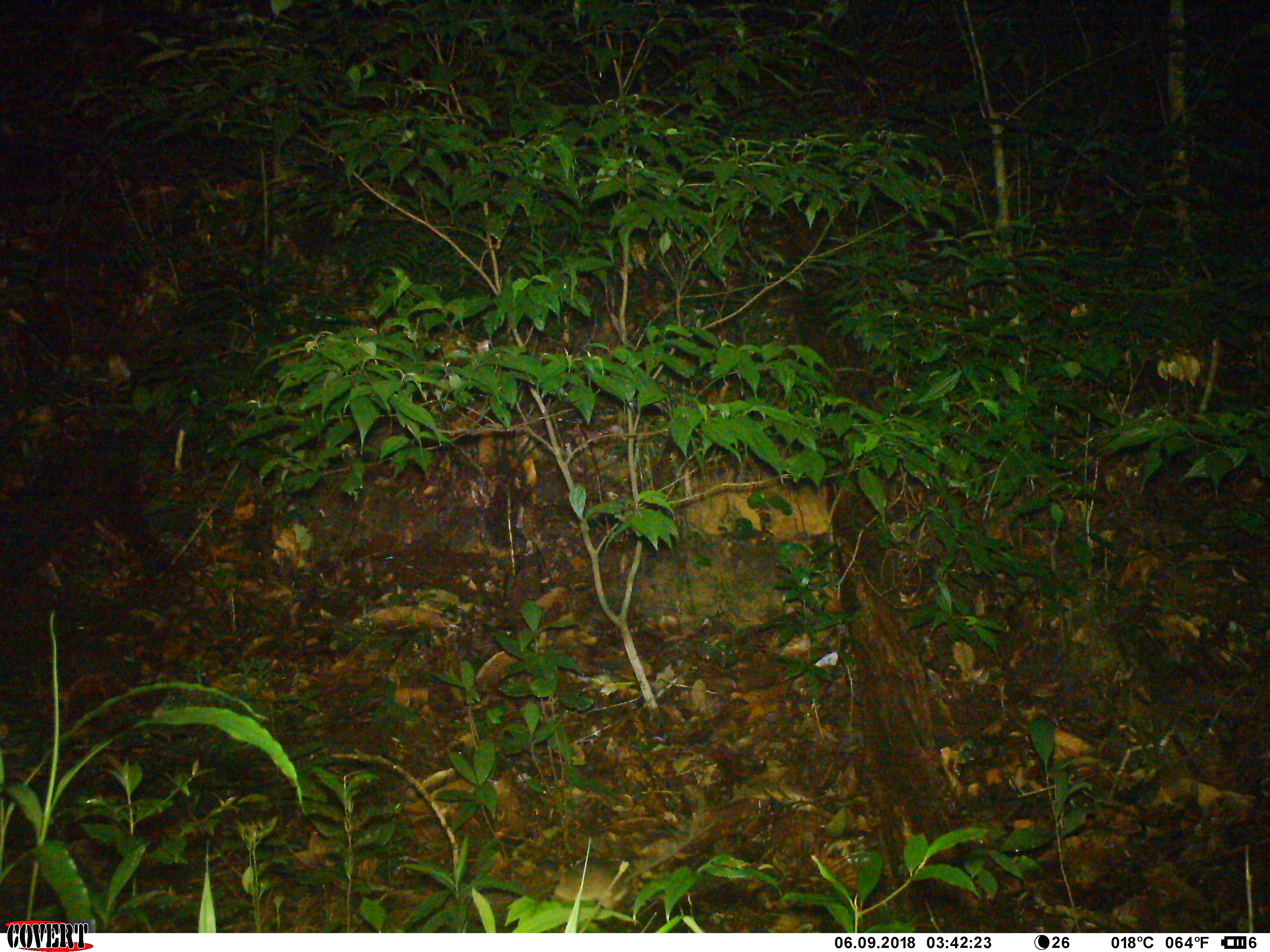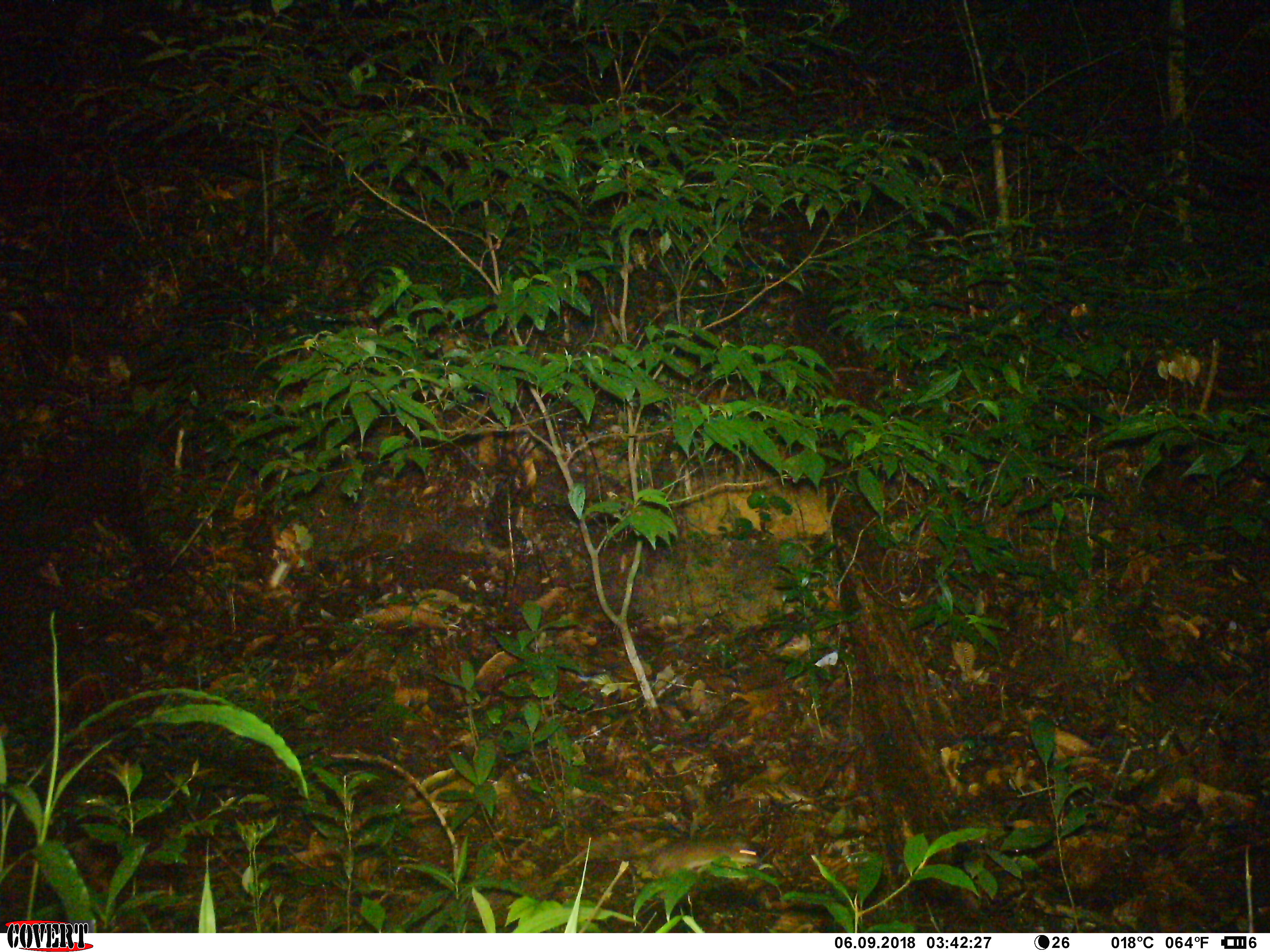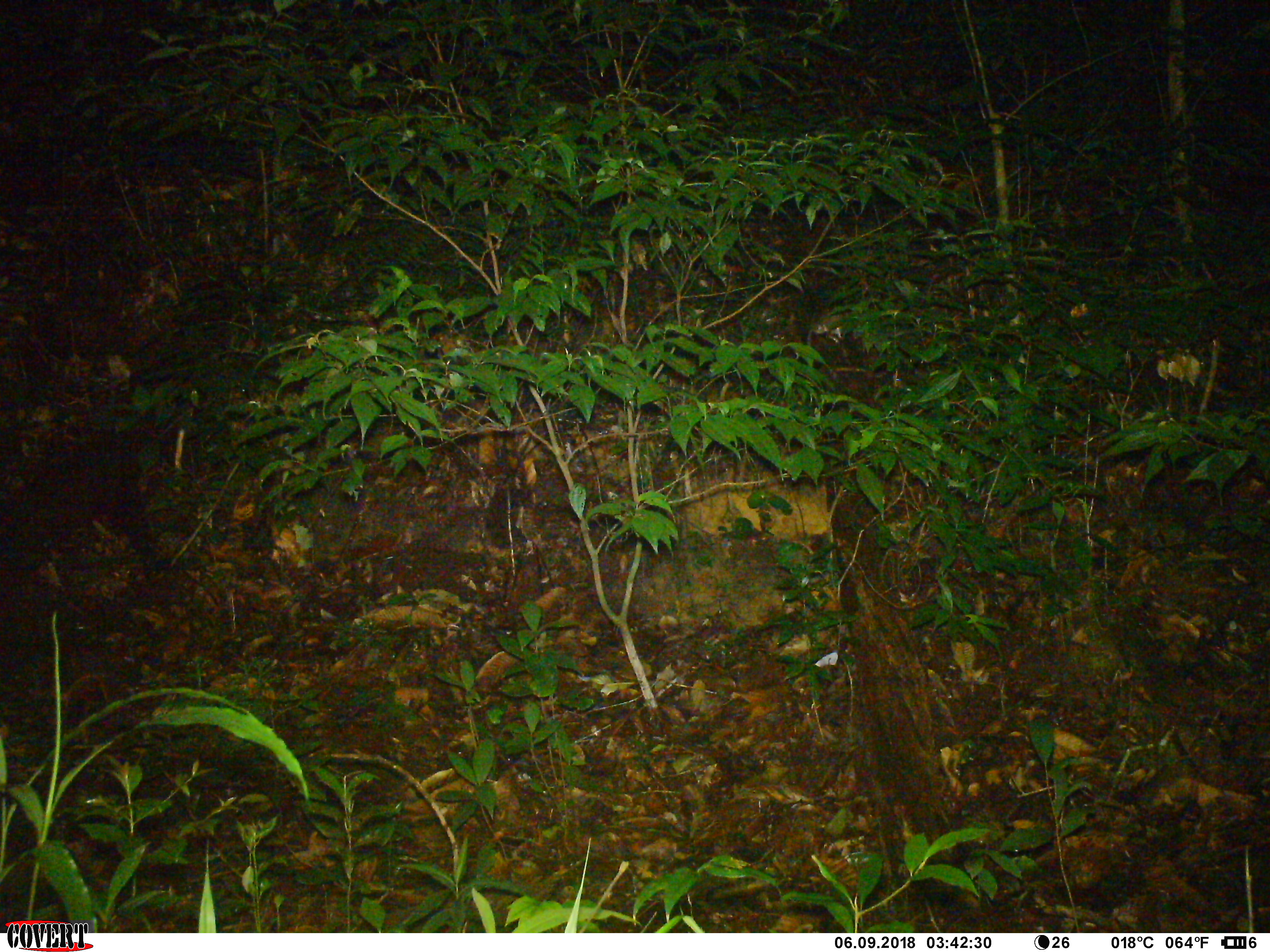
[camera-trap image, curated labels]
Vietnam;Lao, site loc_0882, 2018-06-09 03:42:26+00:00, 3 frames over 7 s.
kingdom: Animalia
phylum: Chordata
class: Mammalia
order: Rodentia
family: Muridae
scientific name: Muridae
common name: old-world mice and rats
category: unidentified murid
Unidentified murid (old-world mice and rats) (Muridae). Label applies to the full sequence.